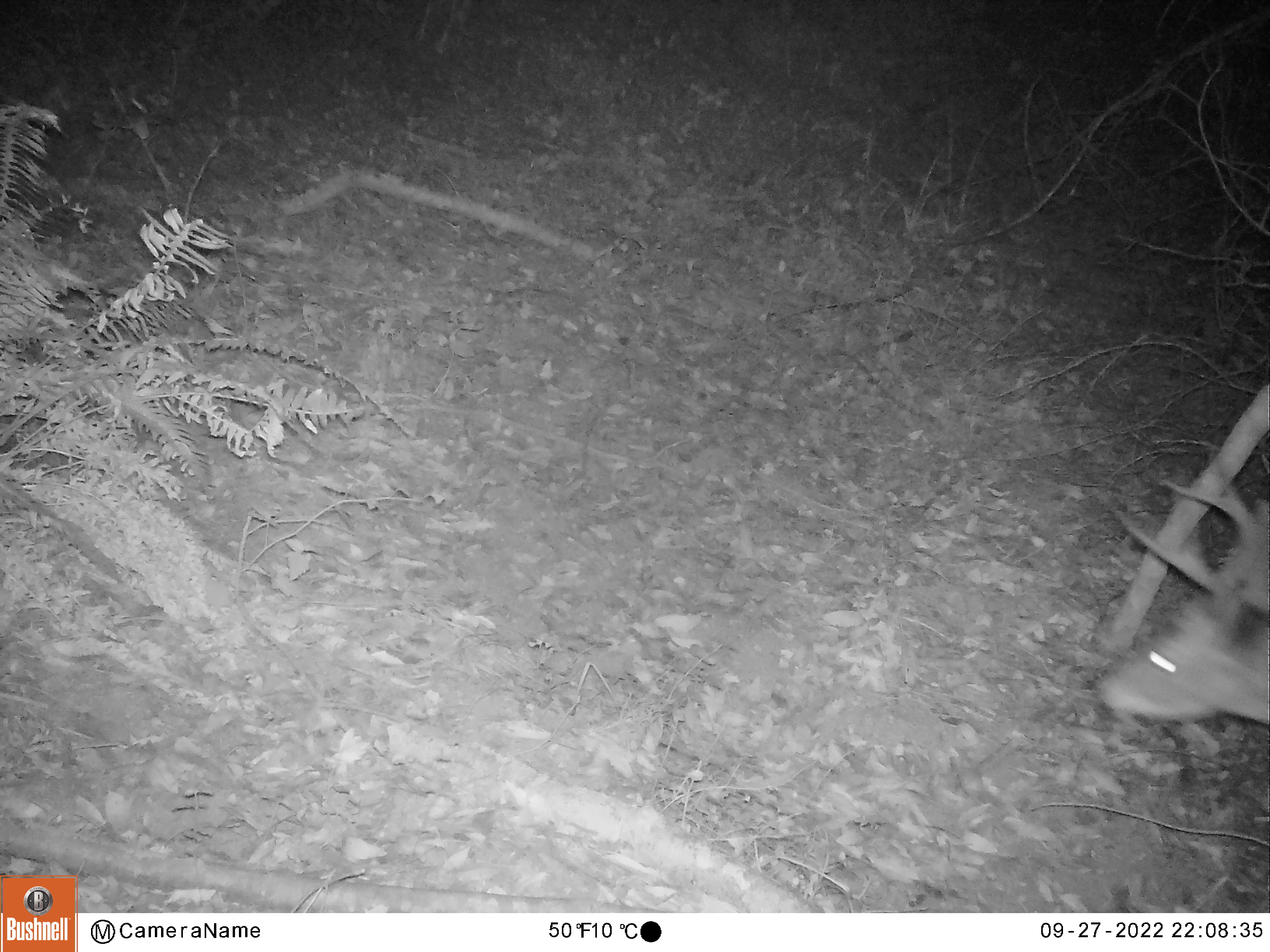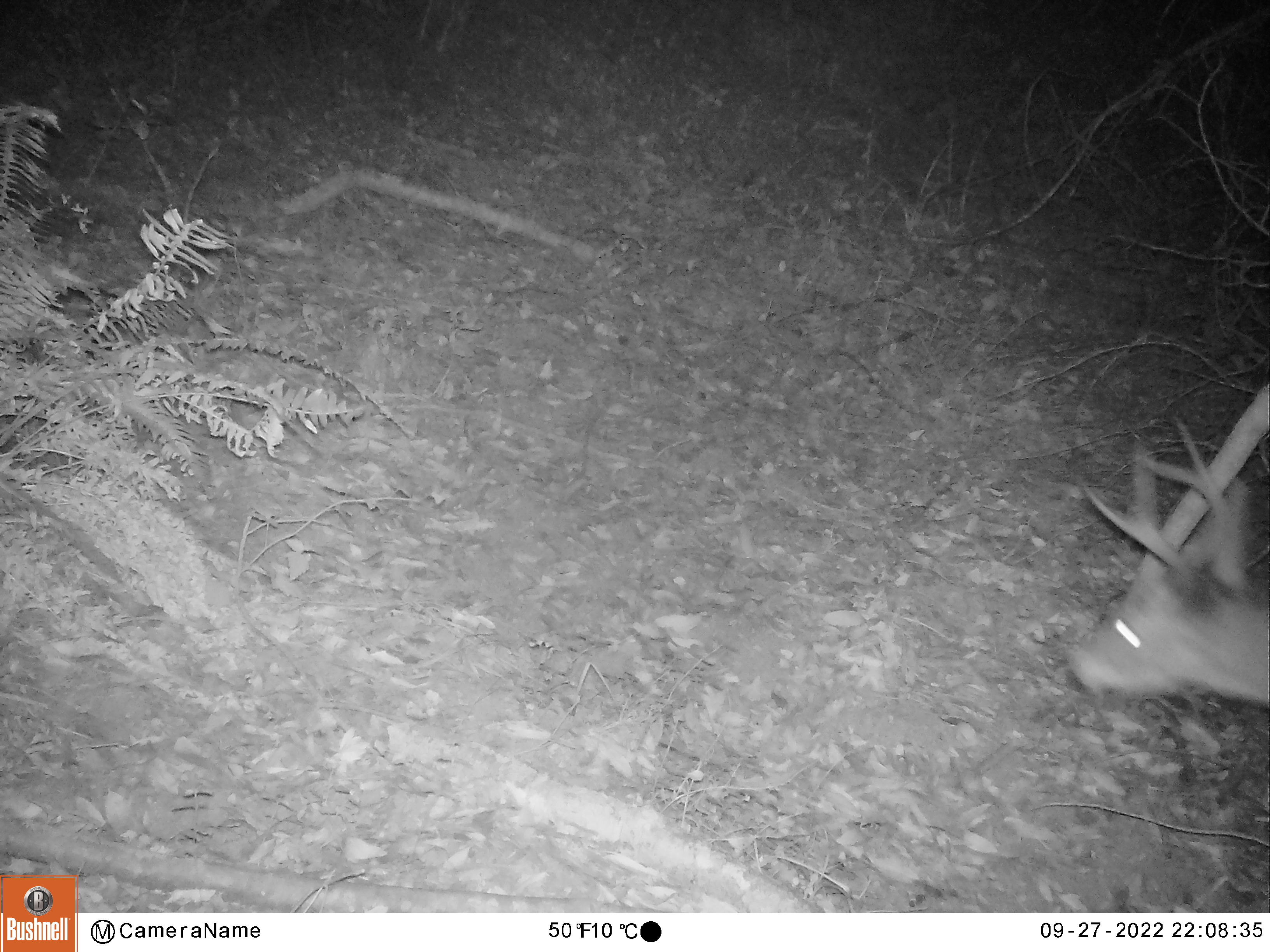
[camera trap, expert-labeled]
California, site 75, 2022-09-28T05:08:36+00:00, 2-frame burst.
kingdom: Animalia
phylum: Chordata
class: Mammalia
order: Artiodactyla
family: Cervidae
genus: Odocoileus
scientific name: Odocoileus hemionus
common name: mule deer